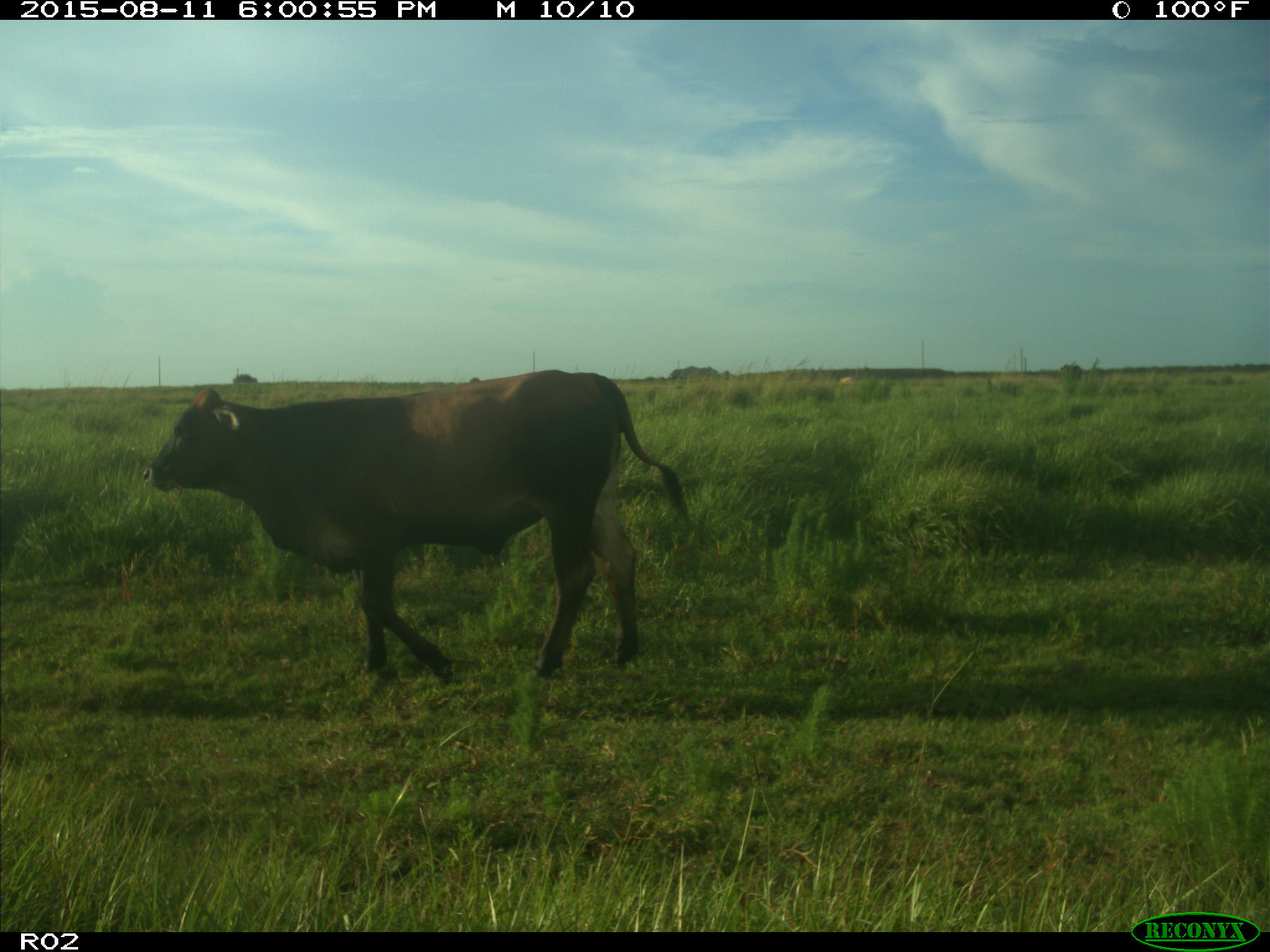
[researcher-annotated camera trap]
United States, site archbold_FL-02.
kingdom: Animalia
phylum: Chordata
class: Mammalia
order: Artiodactyla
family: Bovidae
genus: Bos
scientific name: Bos taurus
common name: domestic cow